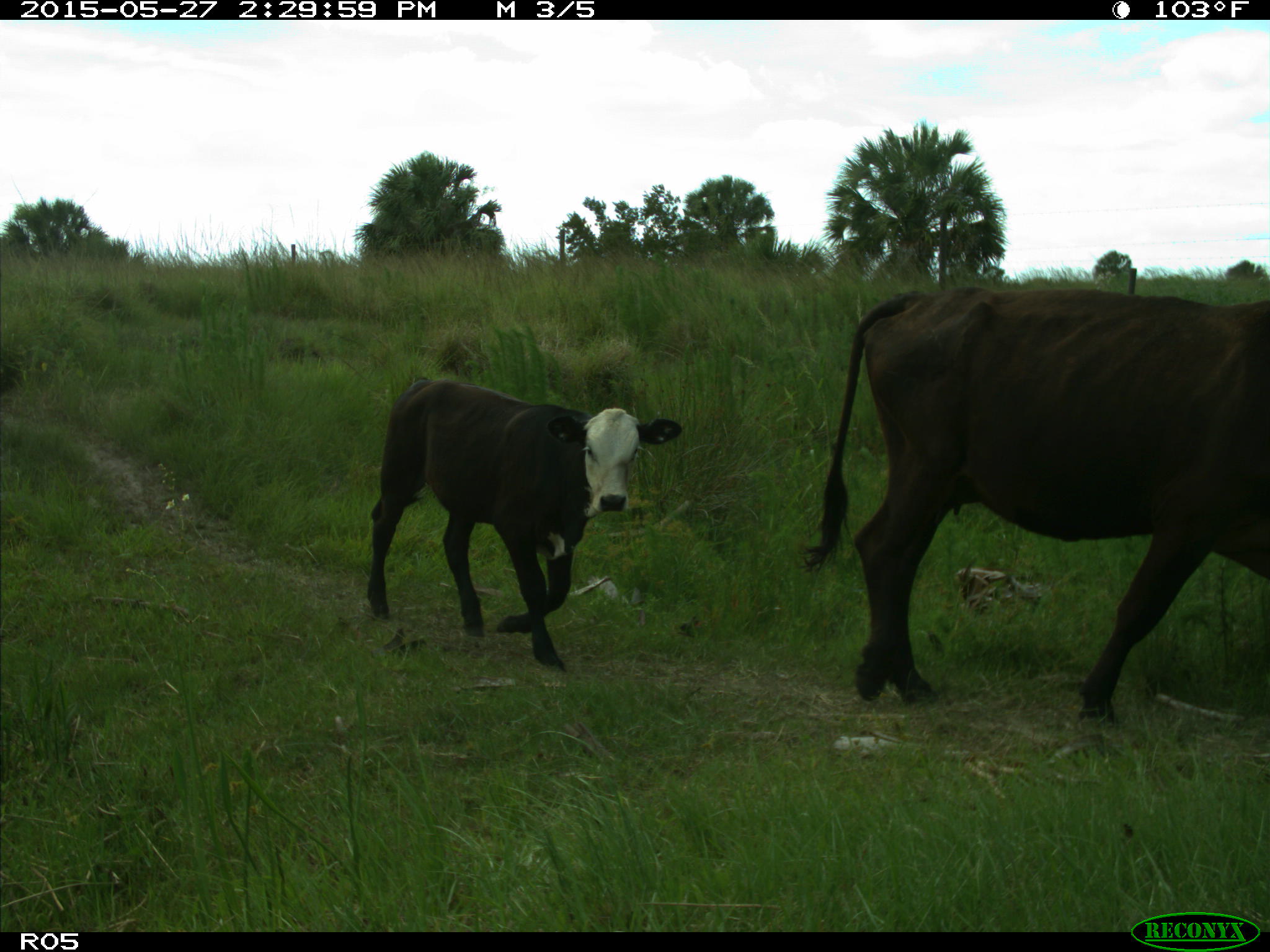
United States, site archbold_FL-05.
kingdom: Animalia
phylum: Chordata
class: Mammalia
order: Artiodactyla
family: Bovidae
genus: Bos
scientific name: Bos taurus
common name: domestic cow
Bos taurus (domestic cow).